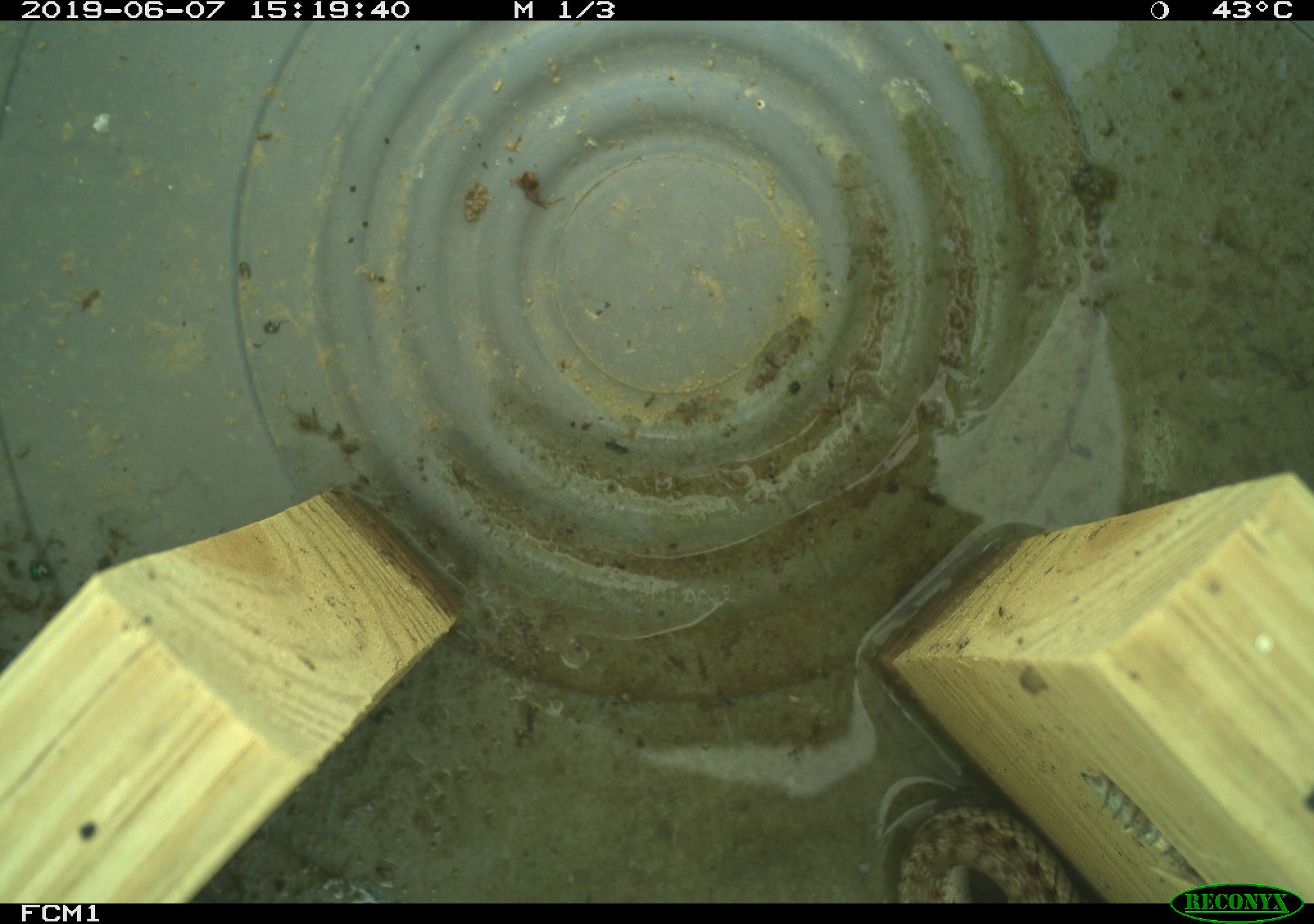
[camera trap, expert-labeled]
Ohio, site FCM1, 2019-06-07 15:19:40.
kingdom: Animalia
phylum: Chordata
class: Reptilia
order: Squamata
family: Colubridae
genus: Thamnophis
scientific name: Thamnophis sirtalis sirtalis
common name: eastern gartersnake